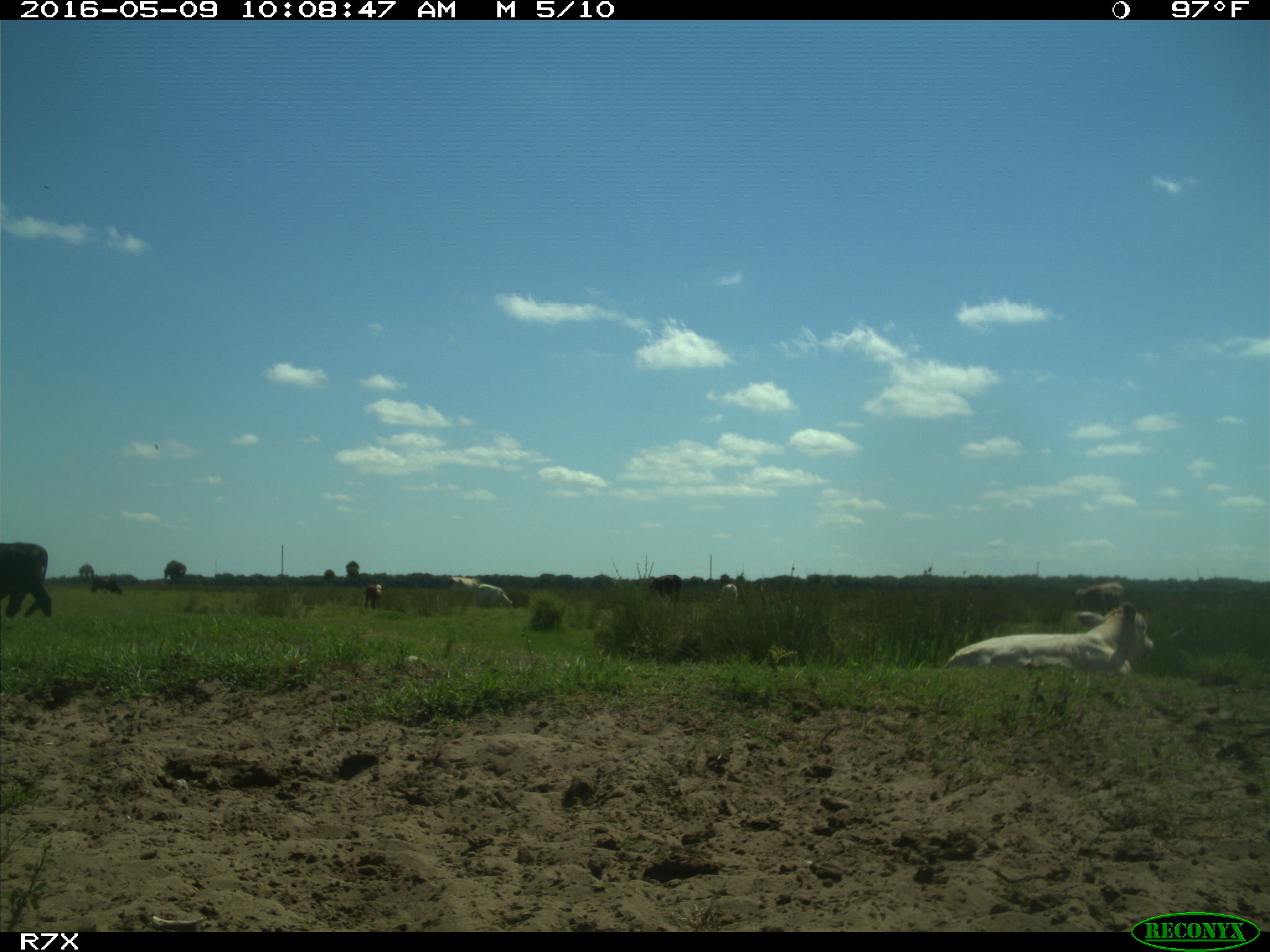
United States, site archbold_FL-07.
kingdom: Animalia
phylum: Chordata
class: Mammalia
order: Artiodactyla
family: Bovidae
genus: Bos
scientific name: Bos taurus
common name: domestic cow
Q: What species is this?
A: Bos taurus (domestic cow).